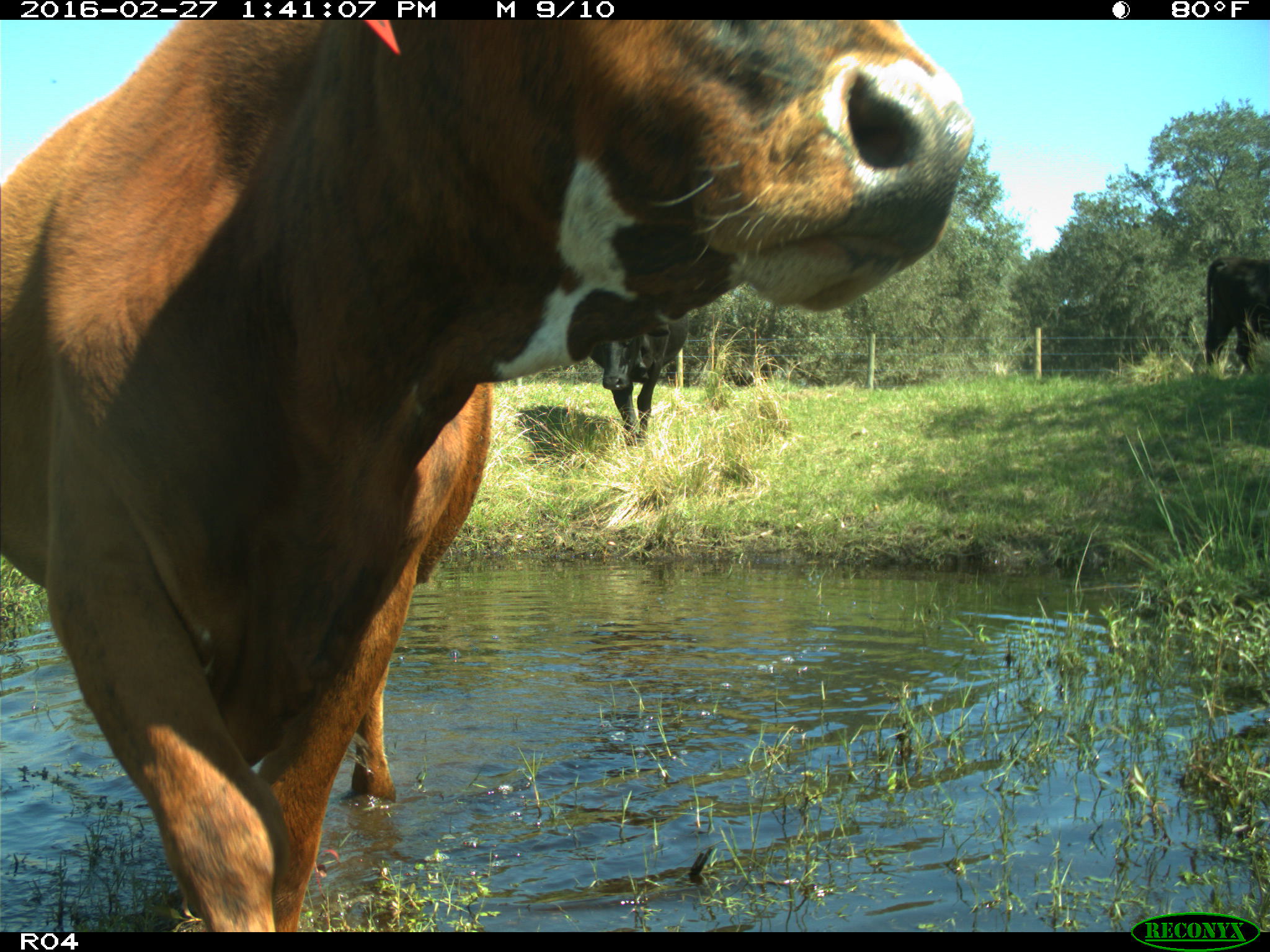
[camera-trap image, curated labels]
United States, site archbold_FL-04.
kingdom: Animalia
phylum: Chordata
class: Mammalia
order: Artiodactyla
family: Bovidae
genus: Bos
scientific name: Bos taurus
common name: domestic cow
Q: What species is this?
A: Bos taurus (domestic cow).